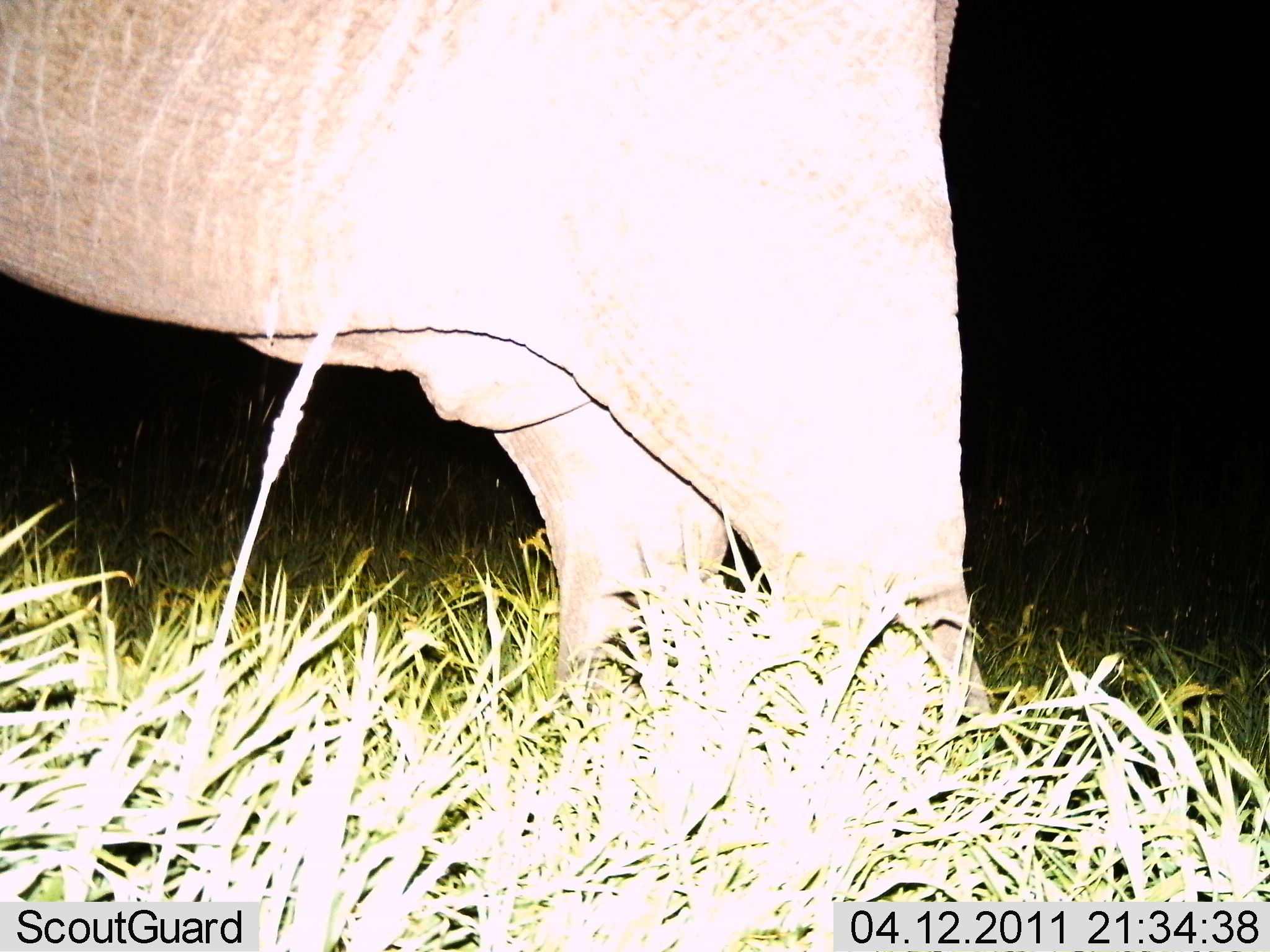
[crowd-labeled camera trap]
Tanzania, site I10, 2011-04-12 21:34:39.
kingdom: Animalia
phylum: Chordata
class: Mammalia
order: Proboscidea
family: Elephantidae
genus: Loxodonta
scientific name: Loxodonta africana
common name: african bush elephant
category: elephant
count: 1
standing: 100%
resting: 0%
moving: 0%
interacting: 0%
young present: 0%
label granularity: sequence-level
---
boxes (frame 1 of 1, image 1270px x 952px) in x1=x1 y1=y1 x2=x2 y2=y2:
animal: x1=0 y1=0 x2=990 y2=731